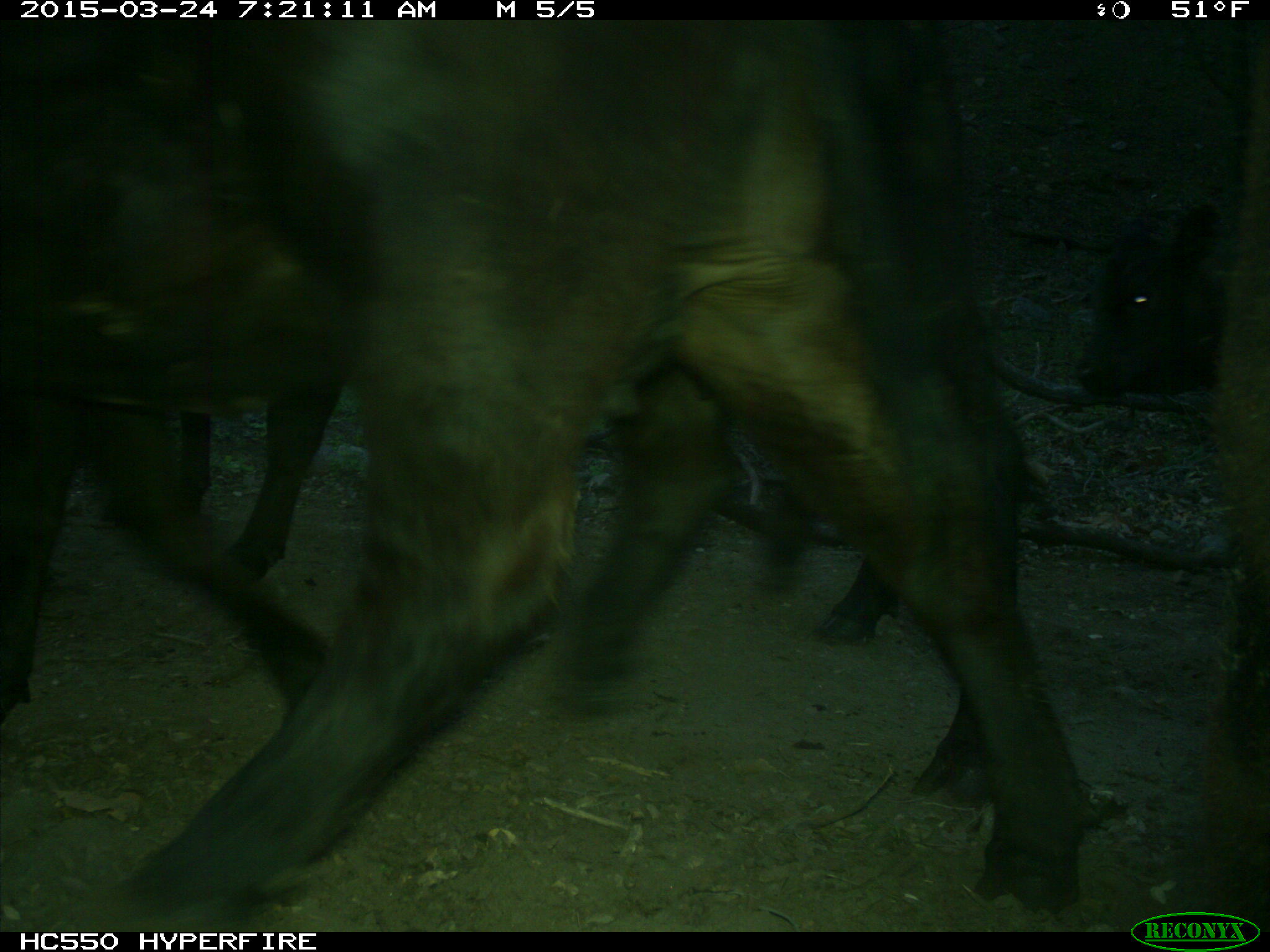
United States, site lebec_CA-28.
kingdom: Animalia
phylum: Chordata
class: Mammalia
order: Artiodactyla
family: Bovidae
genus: Bos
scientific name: Bos taurus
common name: domestic cow